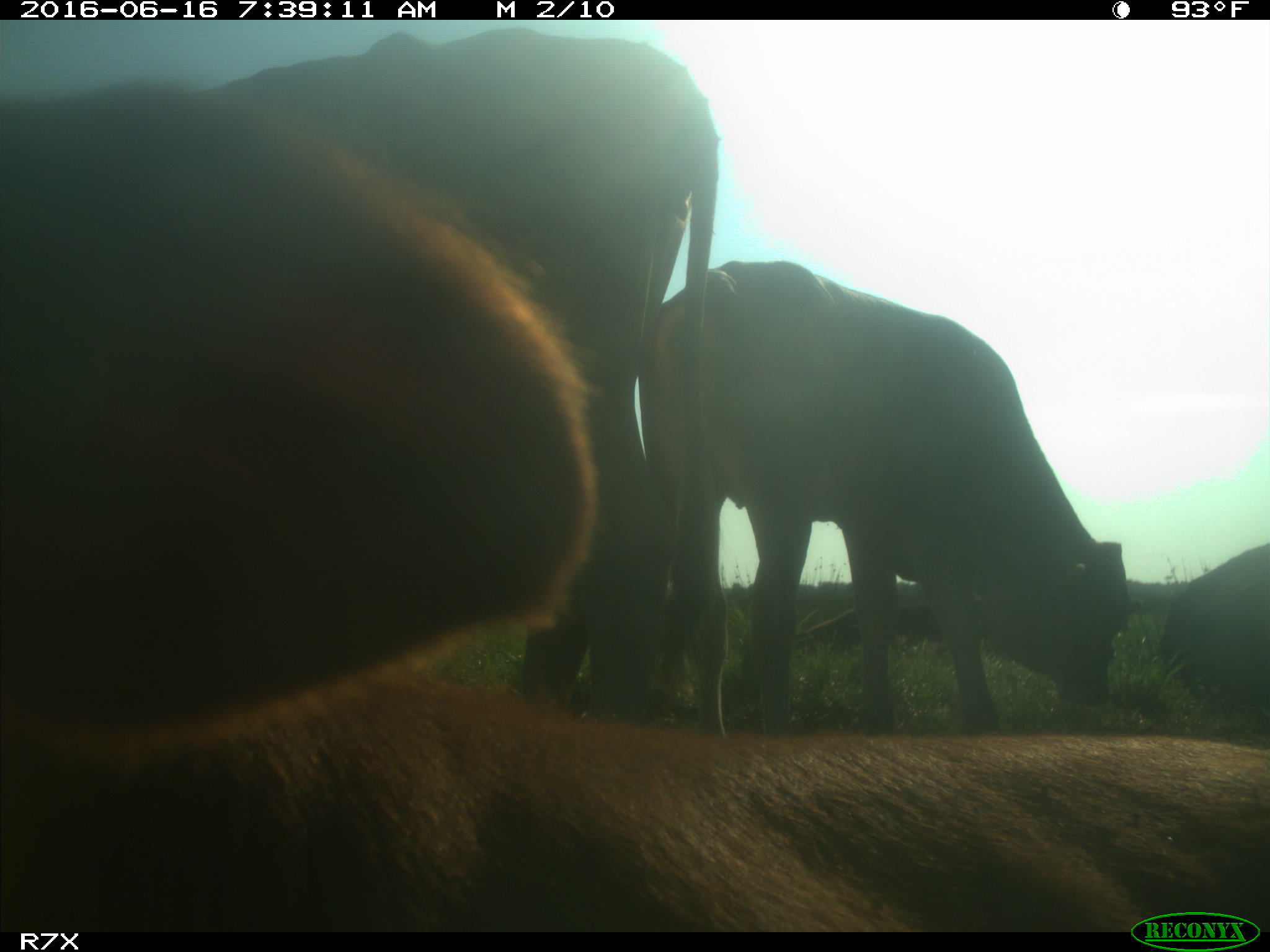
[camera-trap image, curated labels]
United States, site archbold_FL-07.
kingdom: Animalia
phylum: Chordata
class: Mammalia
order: Artiodactyla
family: Bovidae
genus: Bos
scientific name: Bos taurus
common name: domestic cow